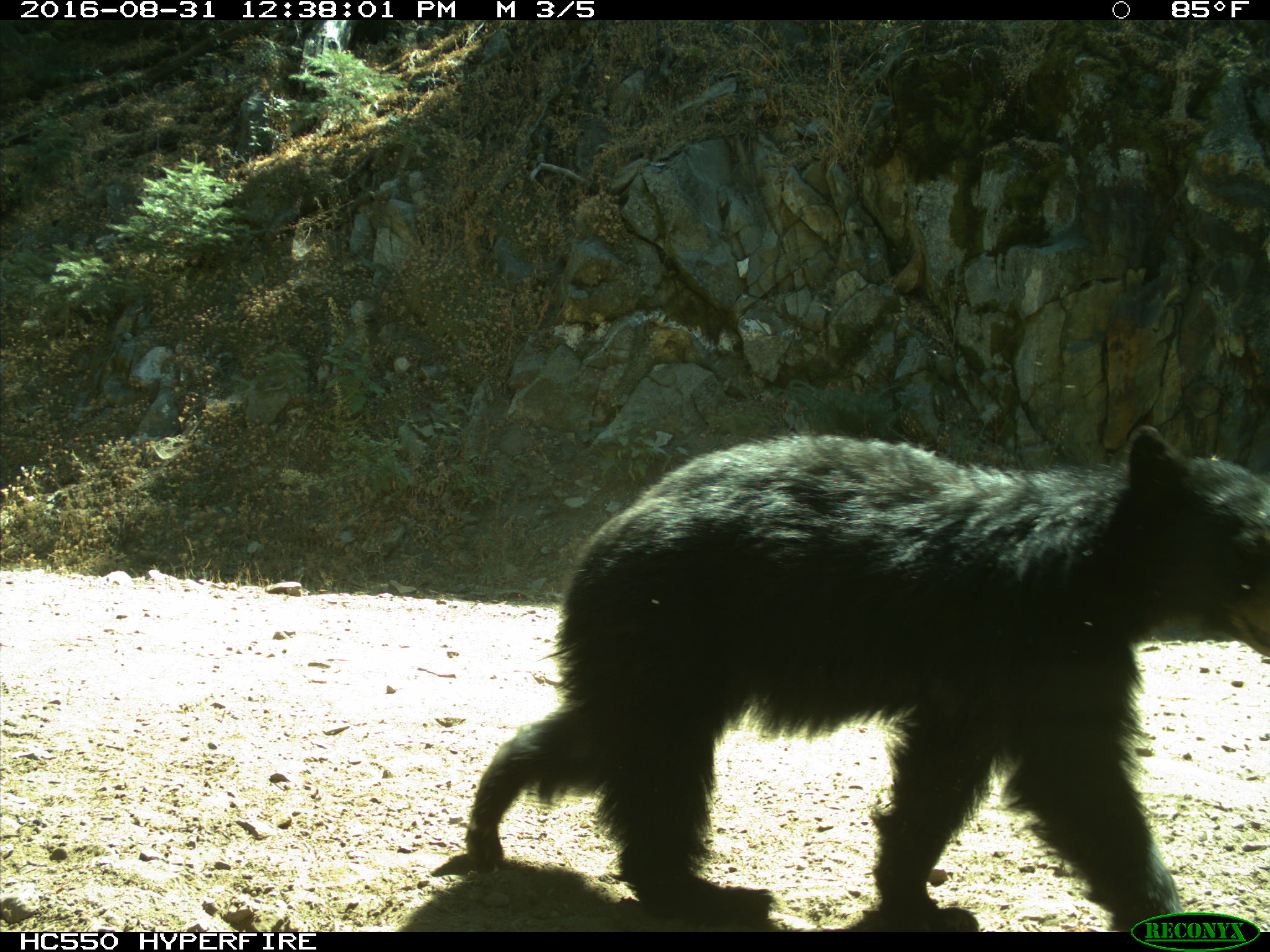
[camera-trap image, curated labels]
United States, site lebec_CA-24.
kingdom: Animalia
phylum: Chordata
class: Mammalia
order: Carnivora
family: Ursidae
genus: Ursus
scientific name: Ursus americanus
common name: american black bear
Ursus americanus (american black bear).